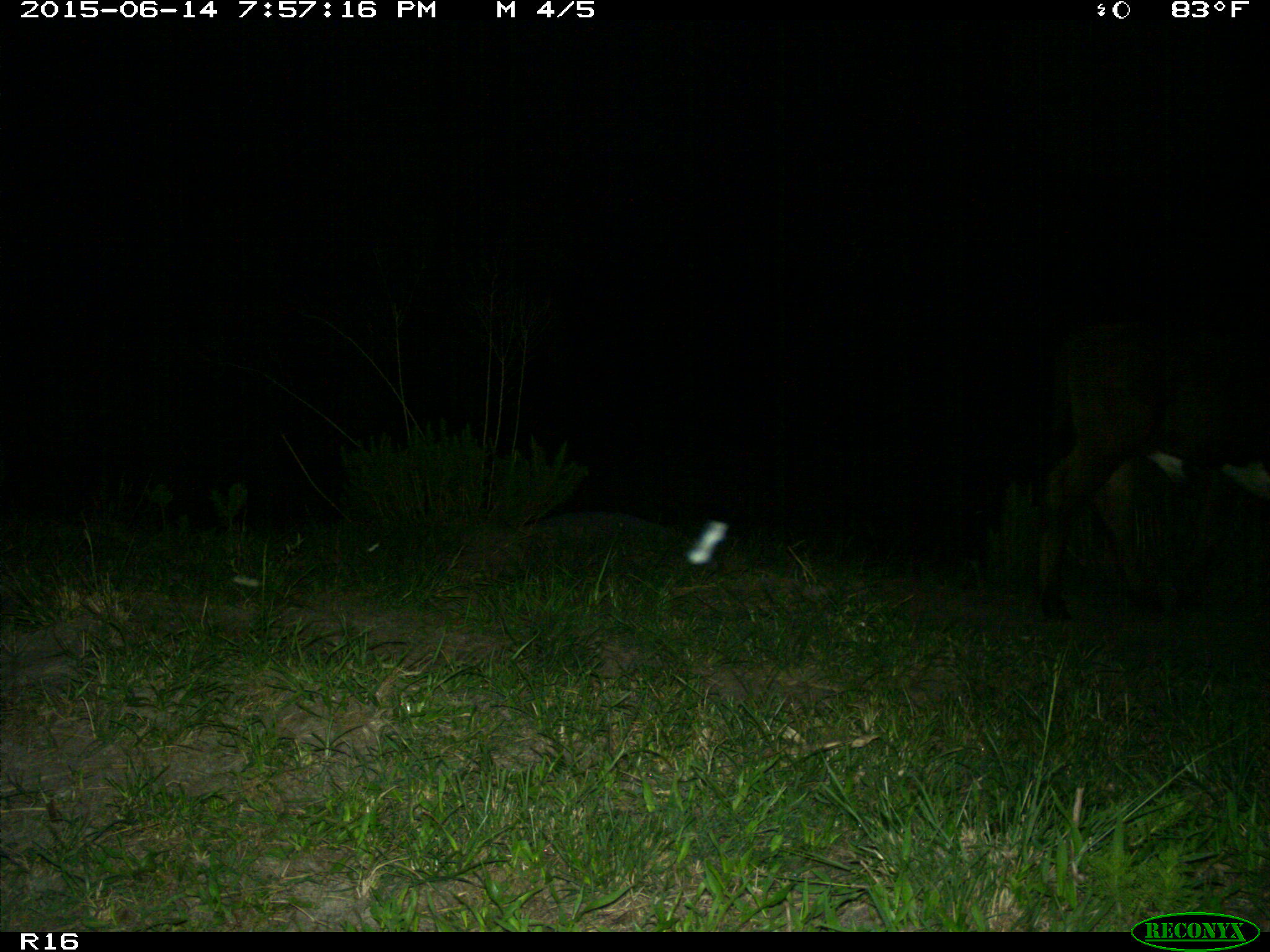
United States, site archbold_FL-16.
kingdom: Animalia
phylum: Chordata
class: Mammalia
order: Artiodactyla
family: Bovidae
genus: Bos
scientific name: Bos taurus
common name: domestic cow